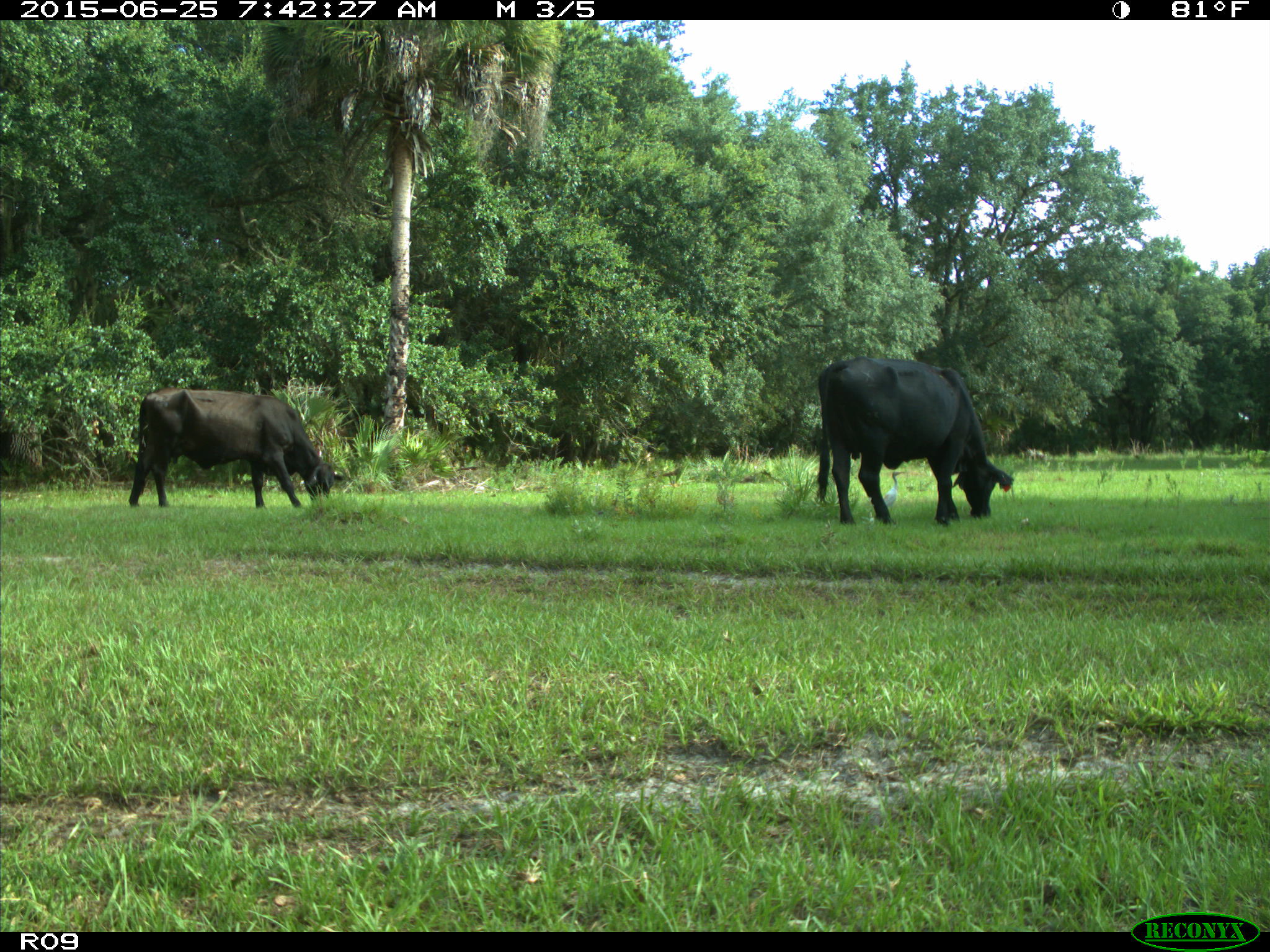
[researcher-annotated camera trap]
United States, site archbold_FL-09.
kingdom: Animalia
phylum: Chordata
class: Mammalia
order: Artiodactyla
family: Bovidae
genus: Bos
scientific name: Bos taurus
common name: domestic cow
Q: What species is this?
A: Bos taurus (domestic cow).